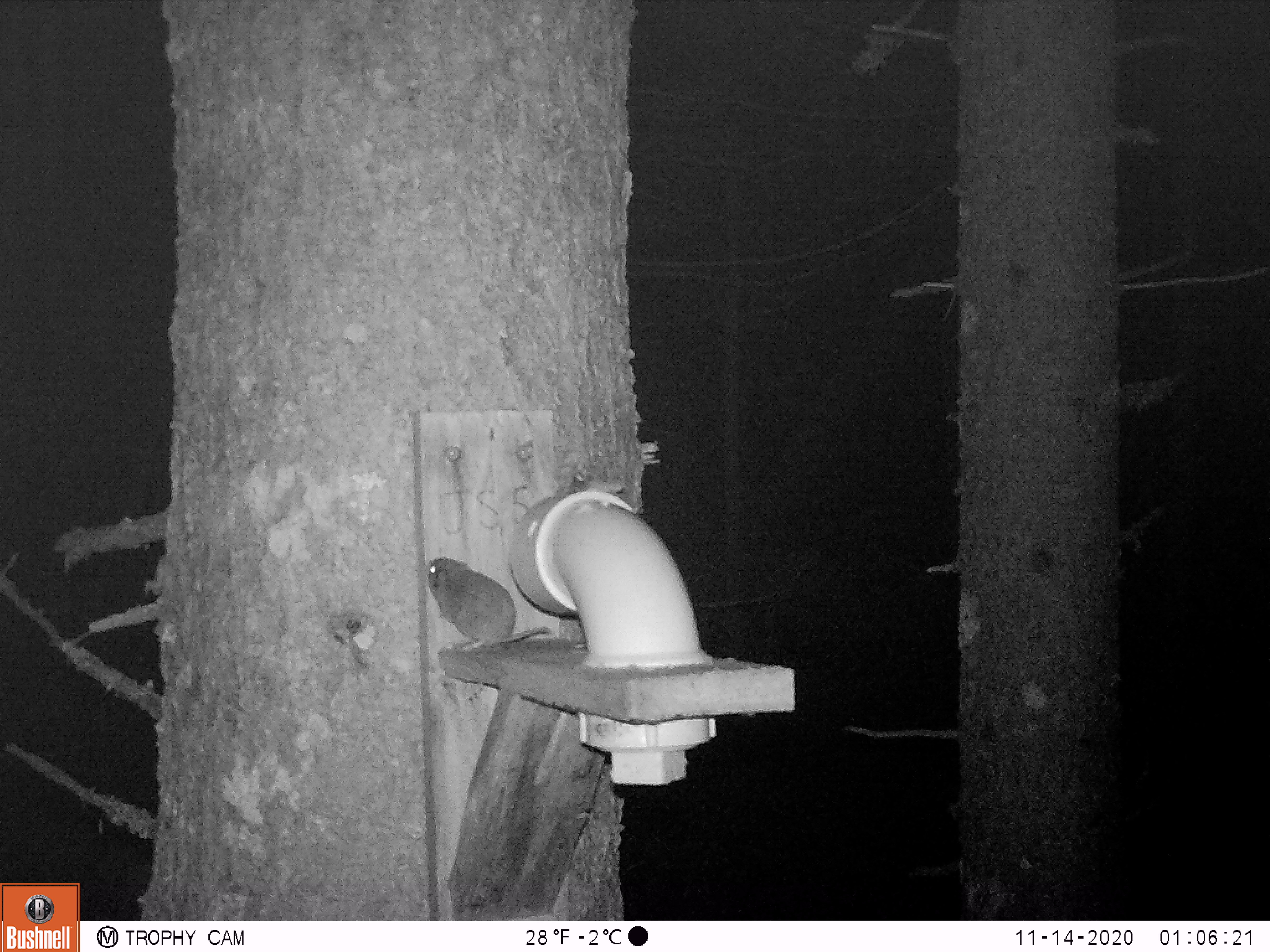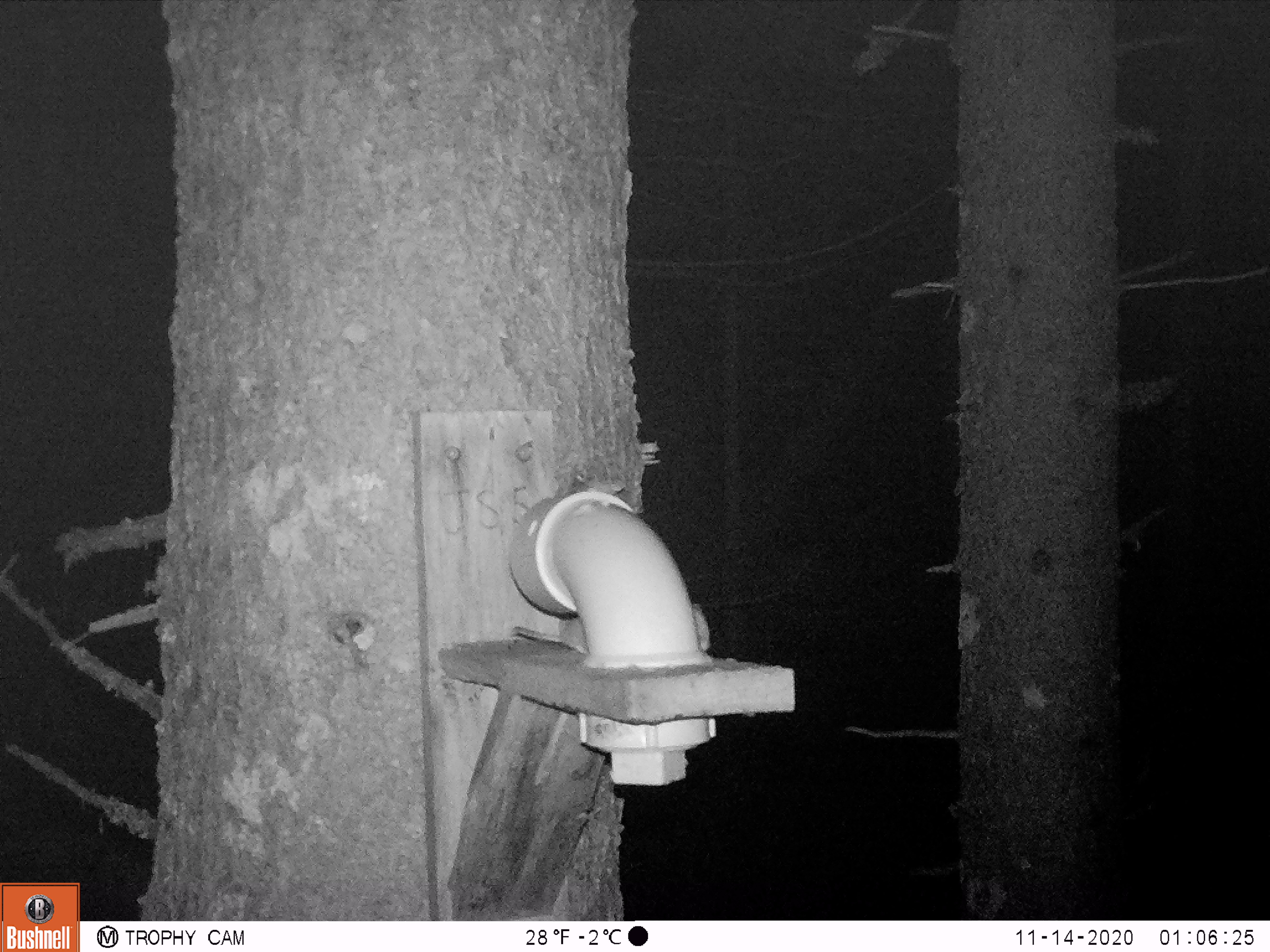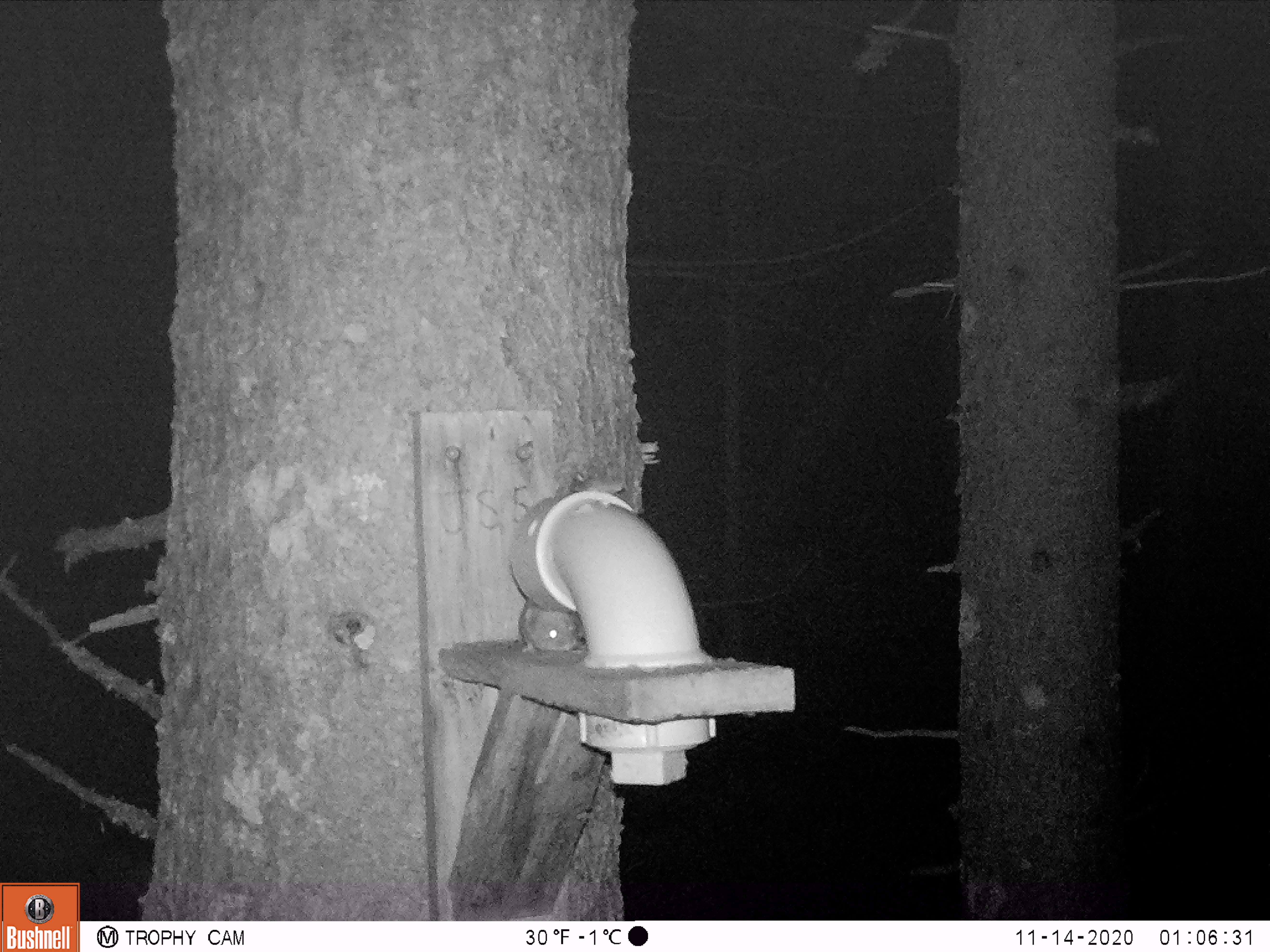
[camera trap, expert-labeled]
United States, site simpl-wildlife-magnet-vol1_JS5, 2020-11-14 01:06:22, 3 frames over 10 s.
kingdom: Animalia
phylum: Chordata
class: Mammalia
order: Rodentia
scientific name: Rodentia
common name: mouse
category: mouse sp.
Mouse sp. (mouse) (Rodentia).